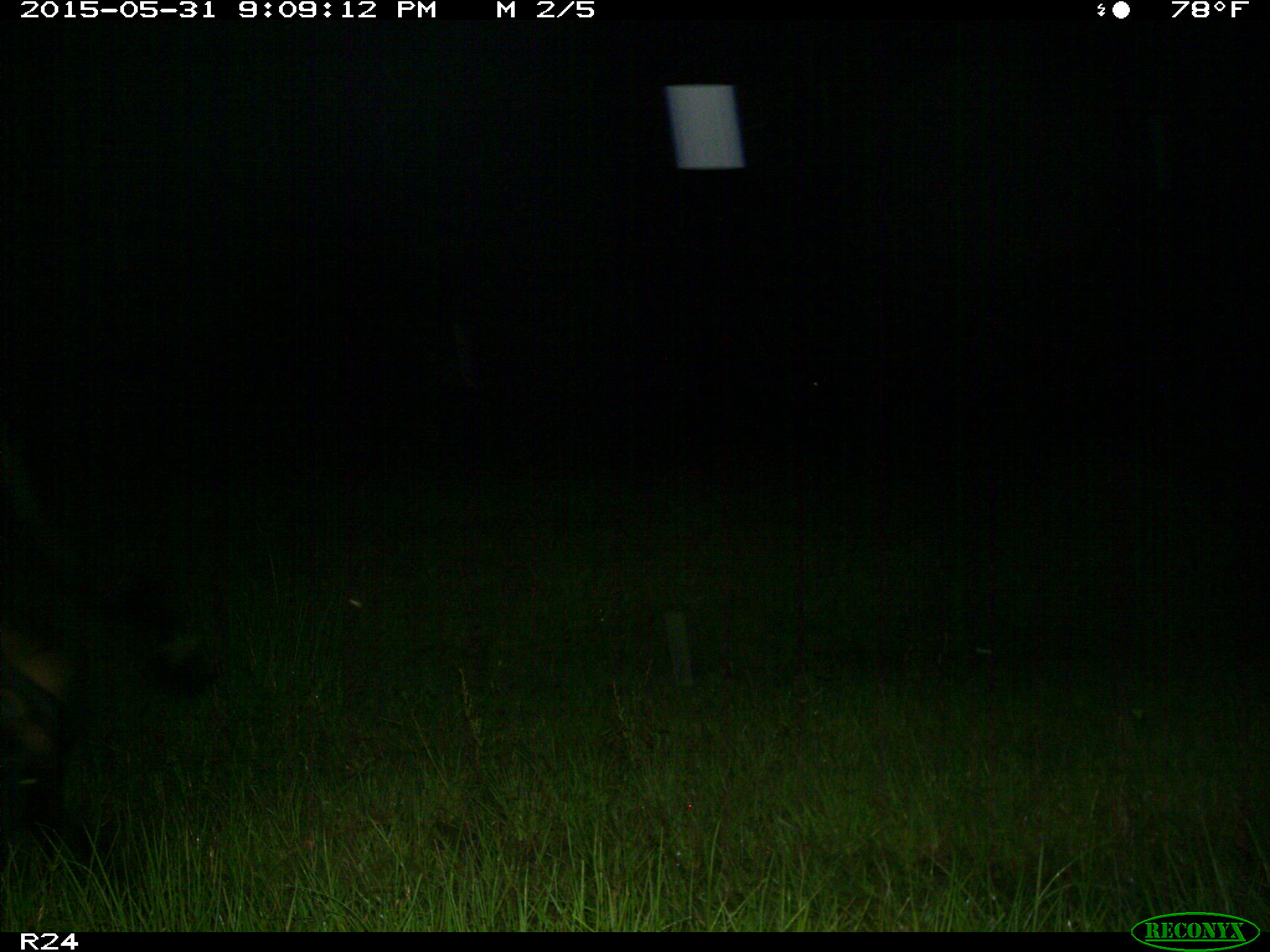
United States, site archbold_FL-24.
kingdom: Animalia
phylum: Chordata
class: Mammalia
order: Artiodactyla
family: Bovidae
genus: Bos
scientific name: Bos taurus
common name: domestic cow